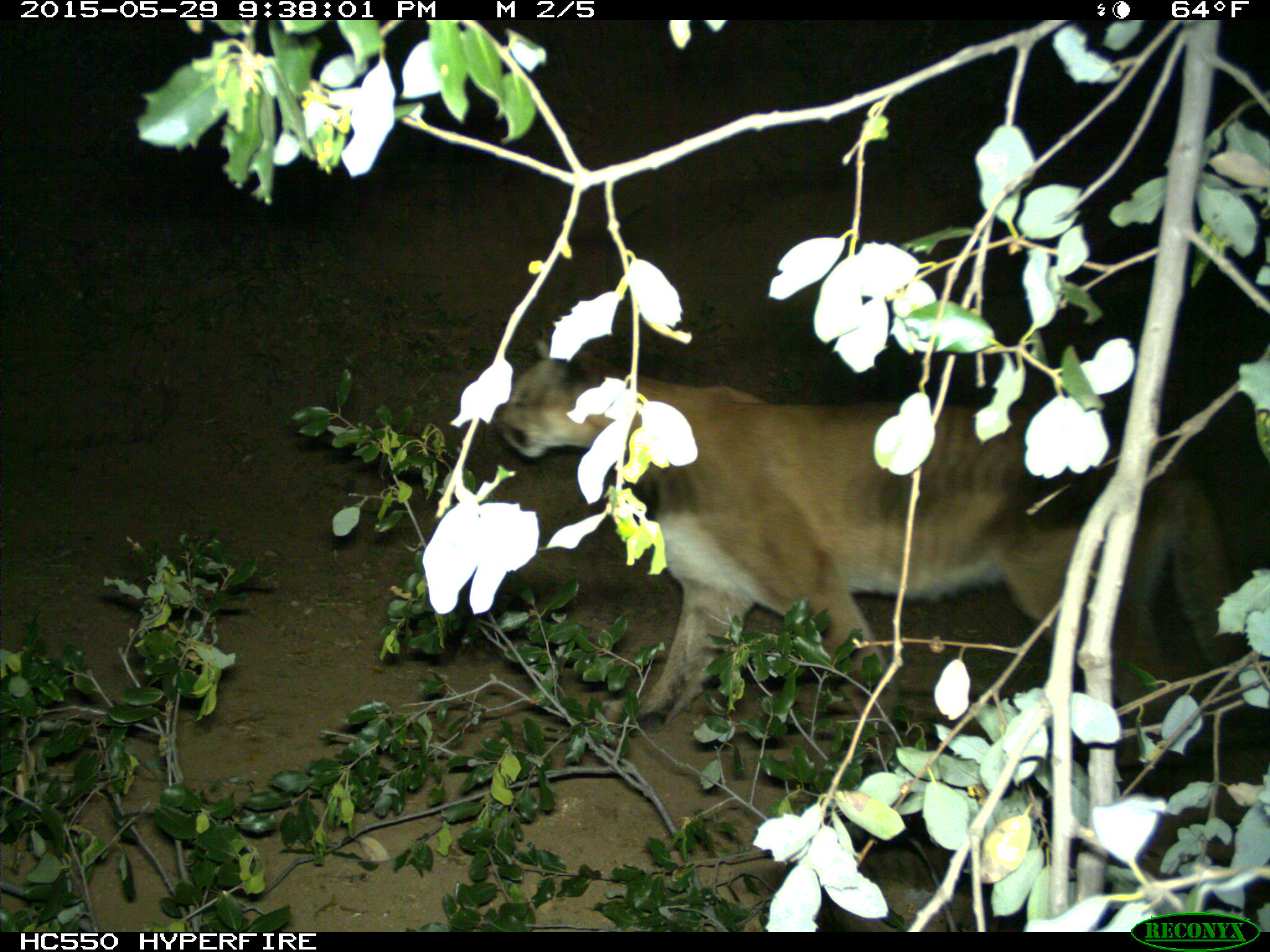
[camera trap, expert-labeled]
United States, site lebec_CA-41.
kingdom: Animalia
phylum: Chordata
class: Mammalia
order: Carnivora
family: Felidae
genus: Puma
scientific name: Puma concolor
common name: mountain lion